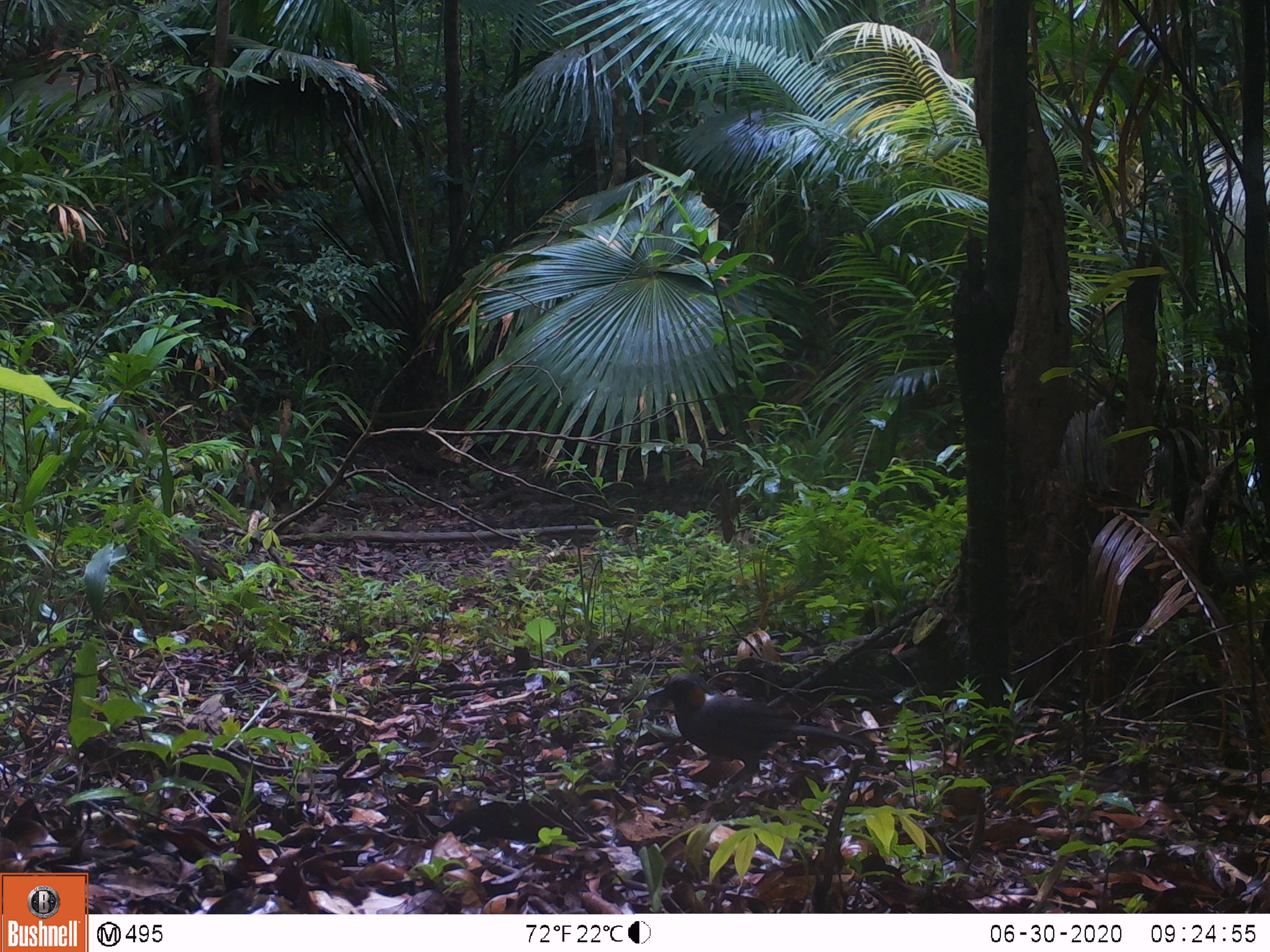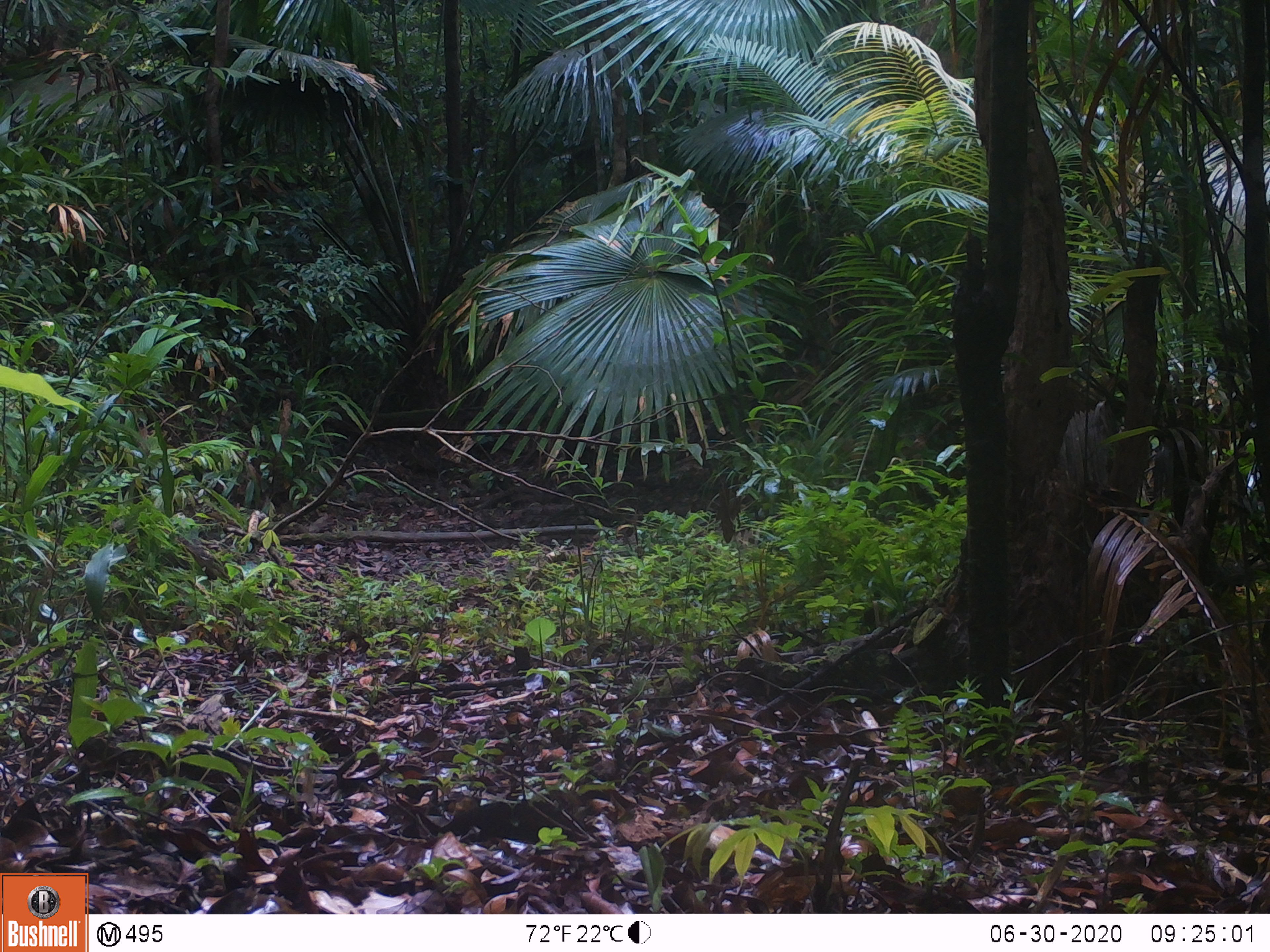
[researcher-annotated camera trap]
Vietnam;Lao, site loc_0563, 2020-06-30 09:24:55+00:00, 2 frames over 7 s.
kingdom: Animalia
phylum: Chordata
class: Aves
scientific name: Aves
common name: bird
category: unidentified bird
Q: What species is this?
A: Unidentified bird (bird) (Aves).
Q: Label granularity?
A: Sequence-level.